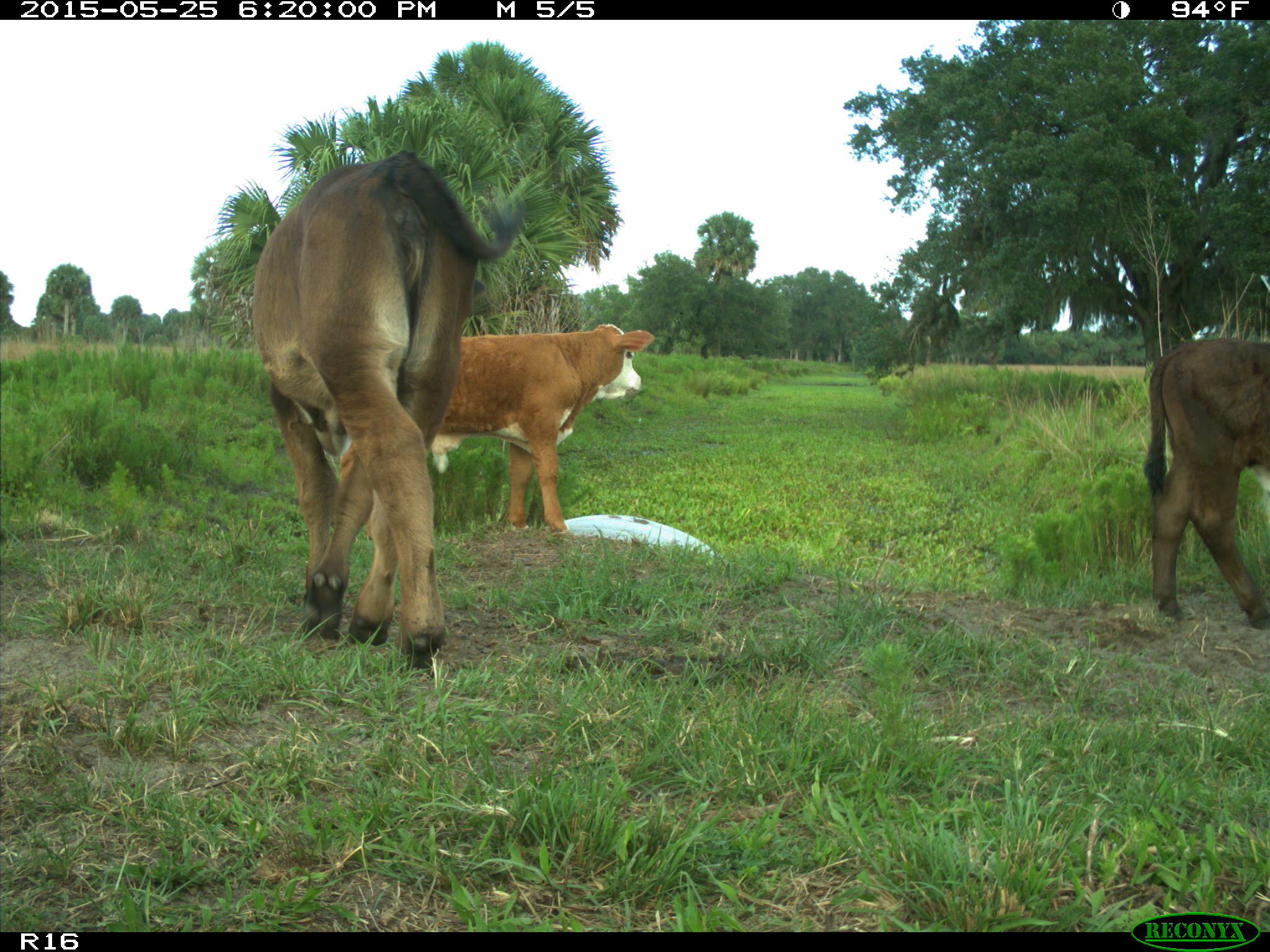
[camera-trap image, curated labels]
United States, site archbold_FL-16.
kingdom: Animalia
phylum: Chordata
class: Mammalia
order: Artiodactyla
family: Bovidae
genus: Bos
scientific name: Bos taurus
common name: domestic cow